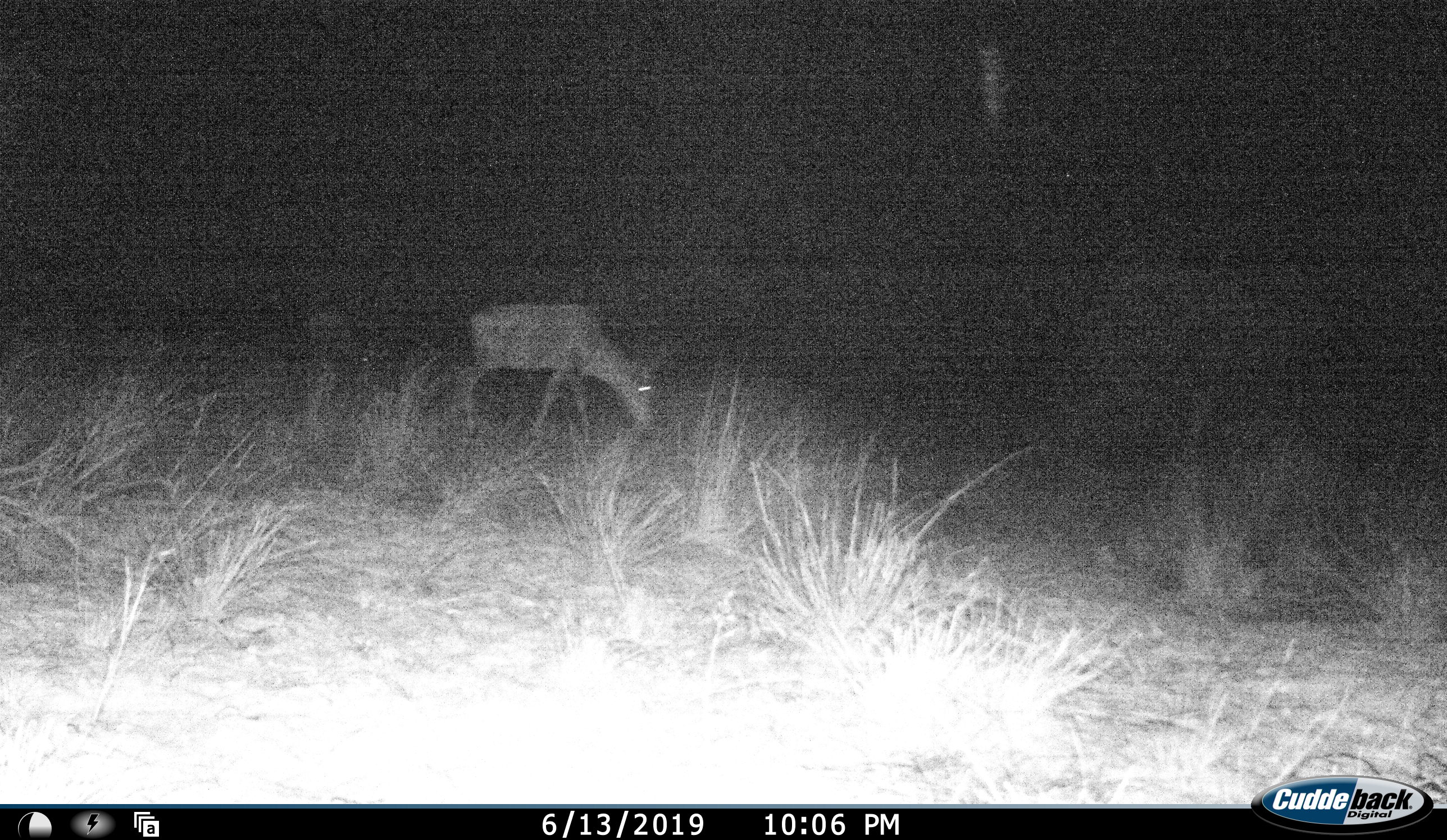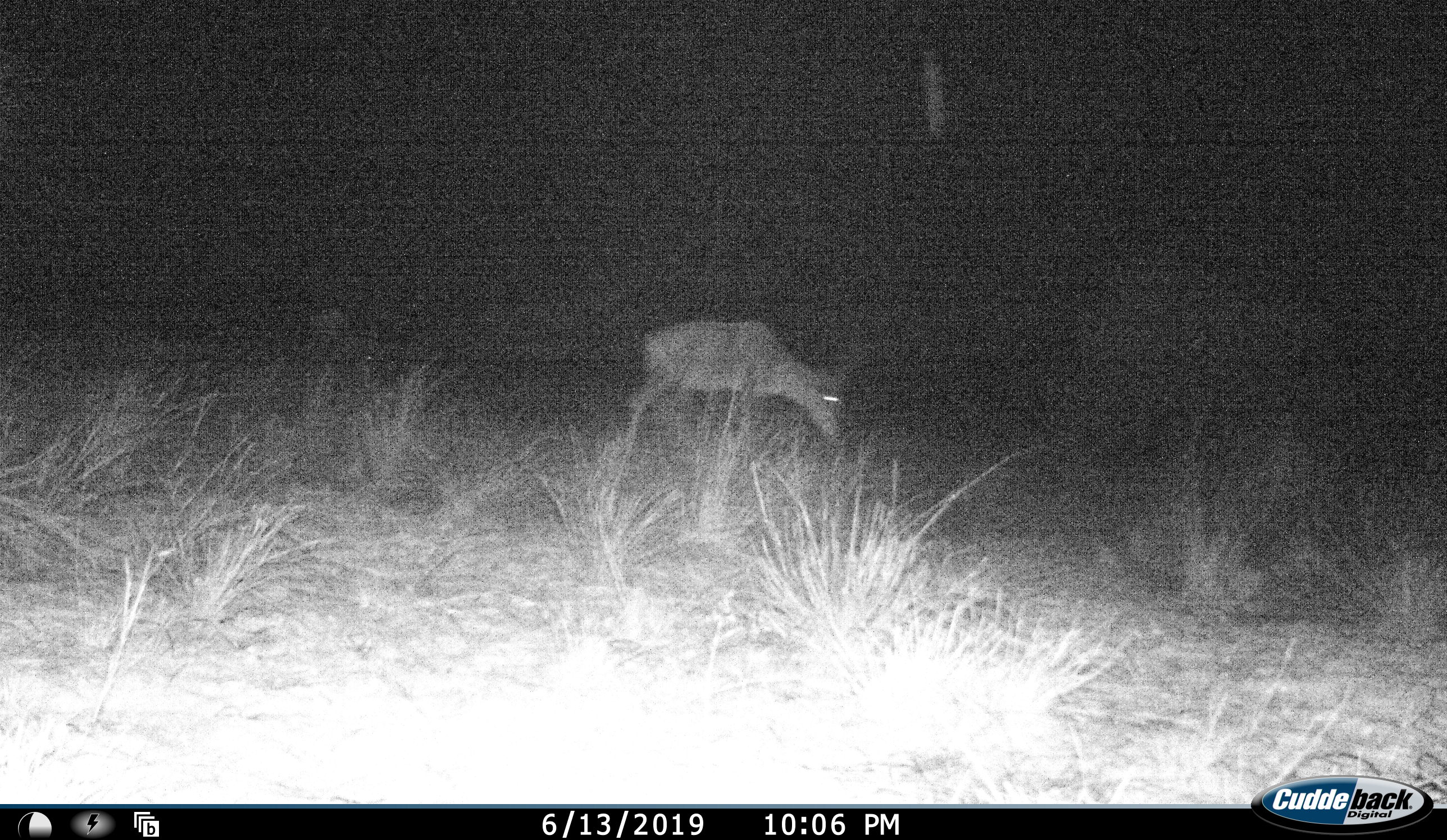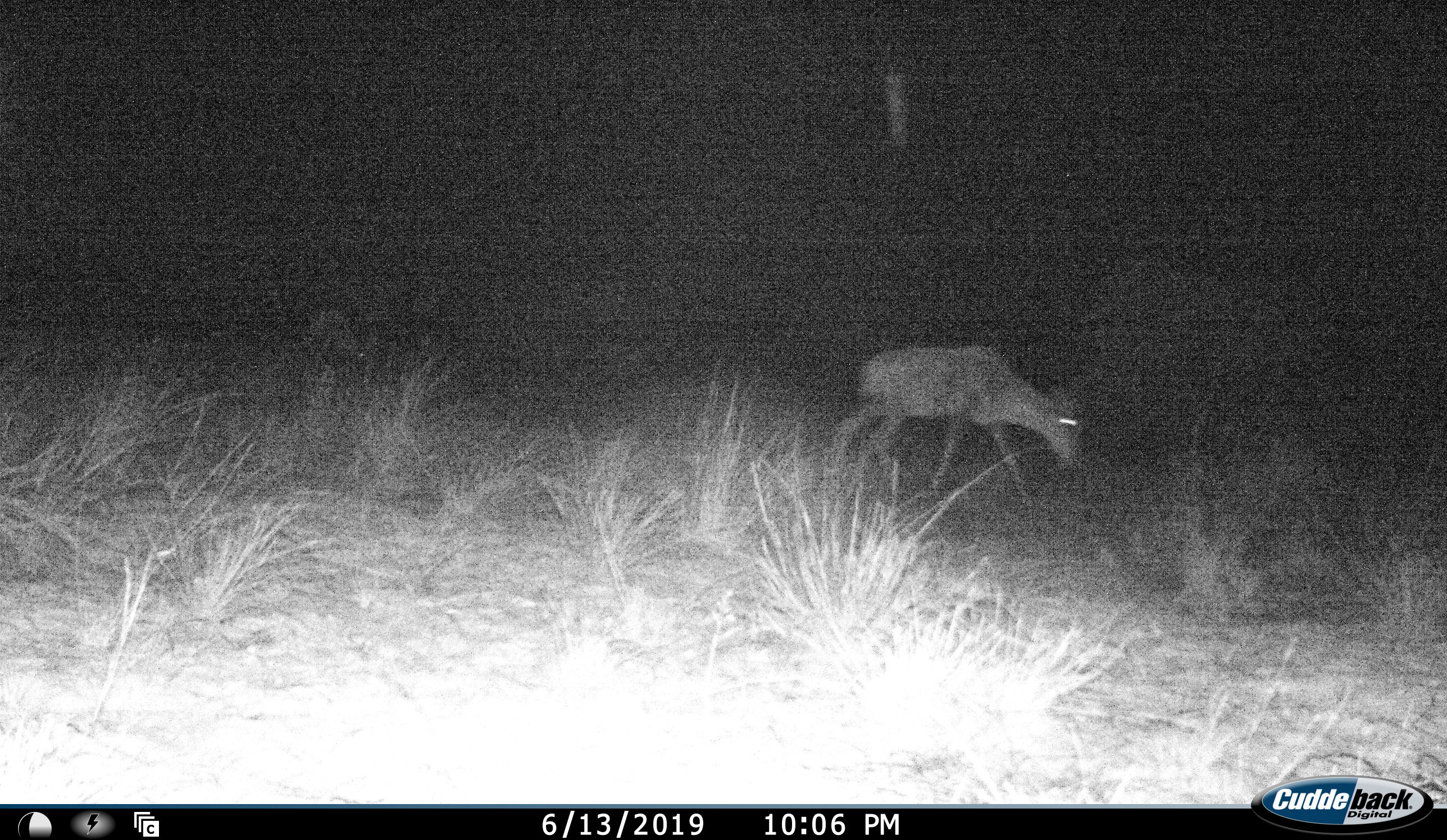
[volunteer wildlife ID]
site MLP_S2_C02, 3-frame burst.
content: unidentified animal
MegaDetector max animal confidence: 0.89